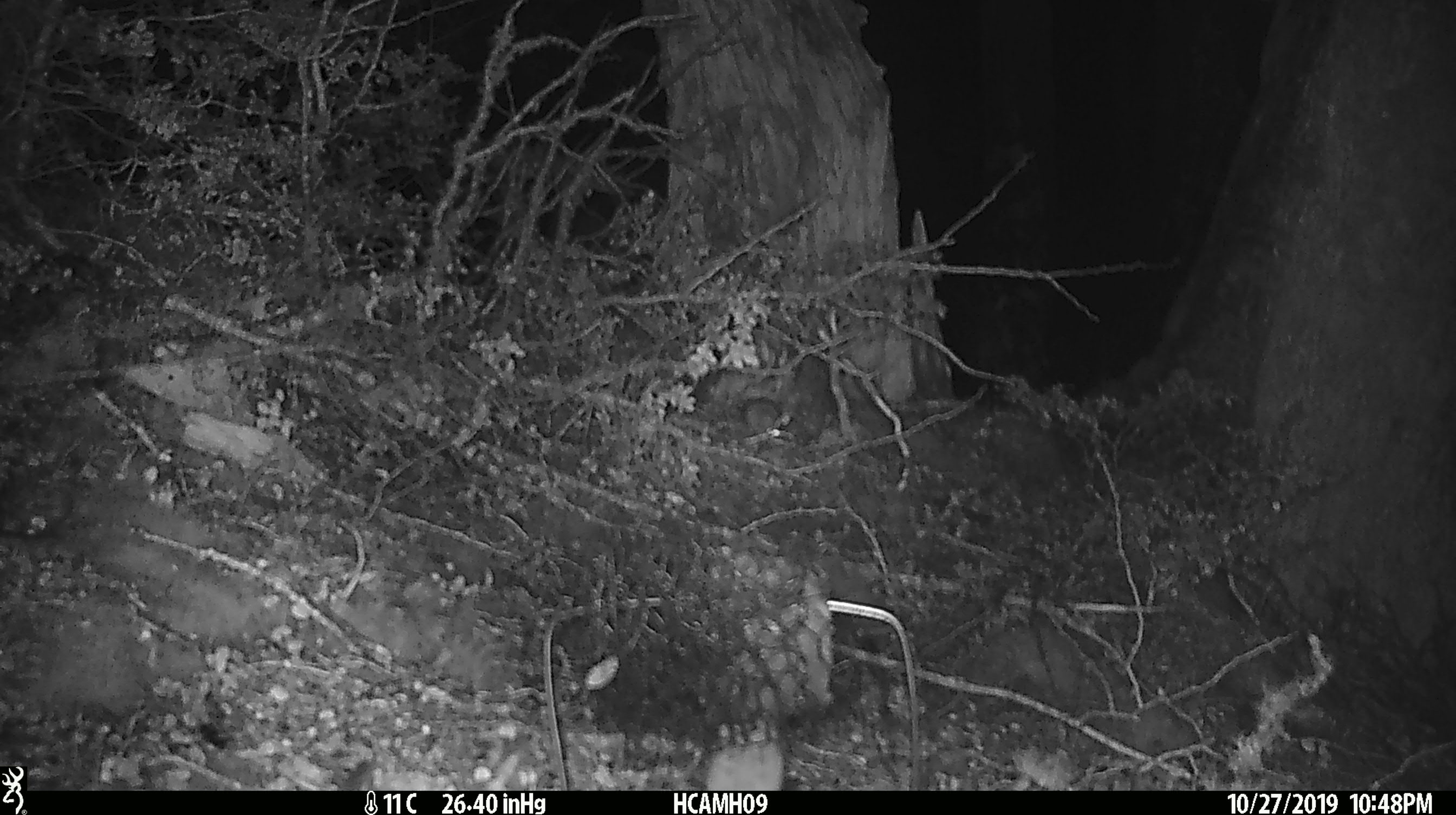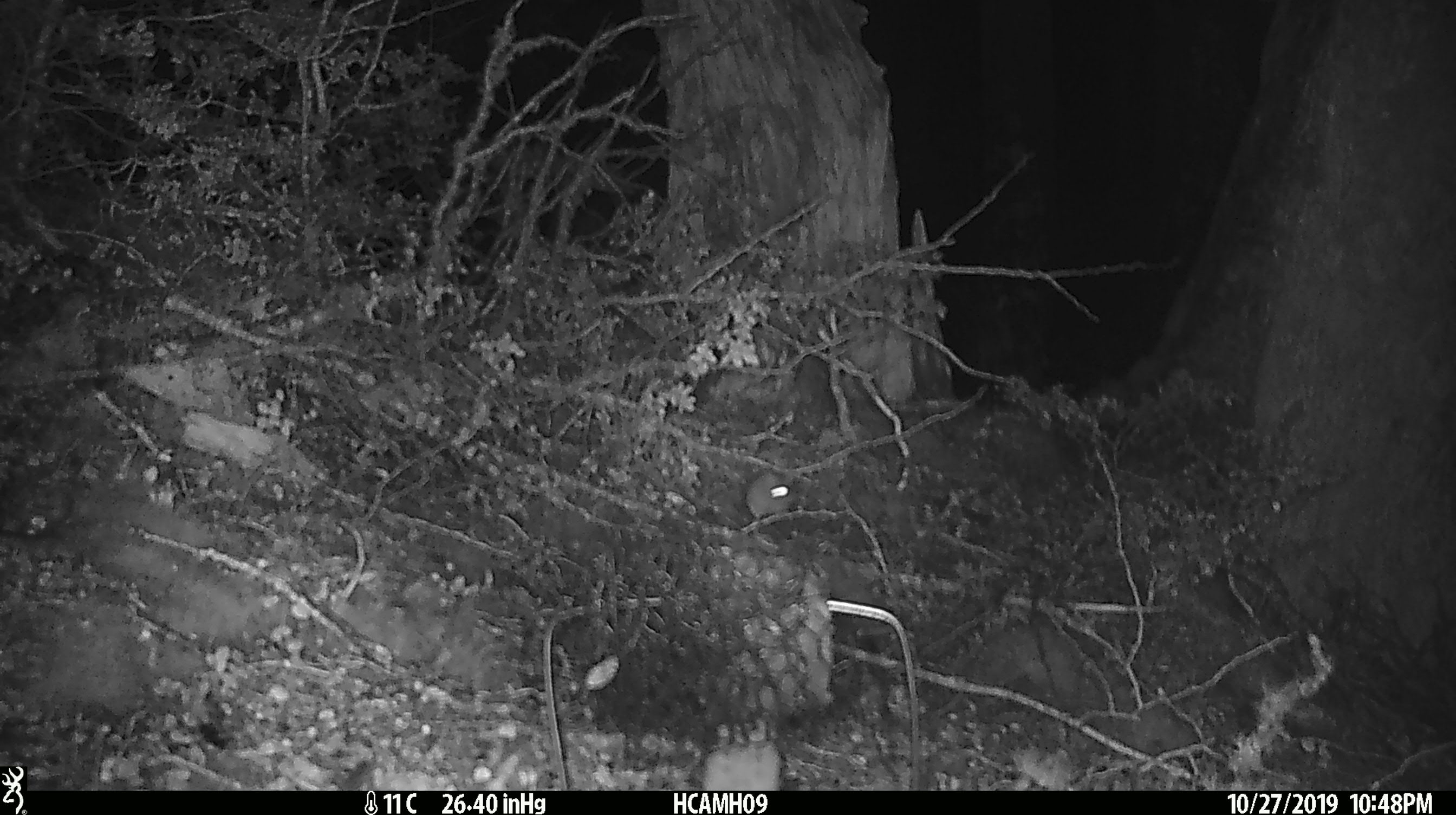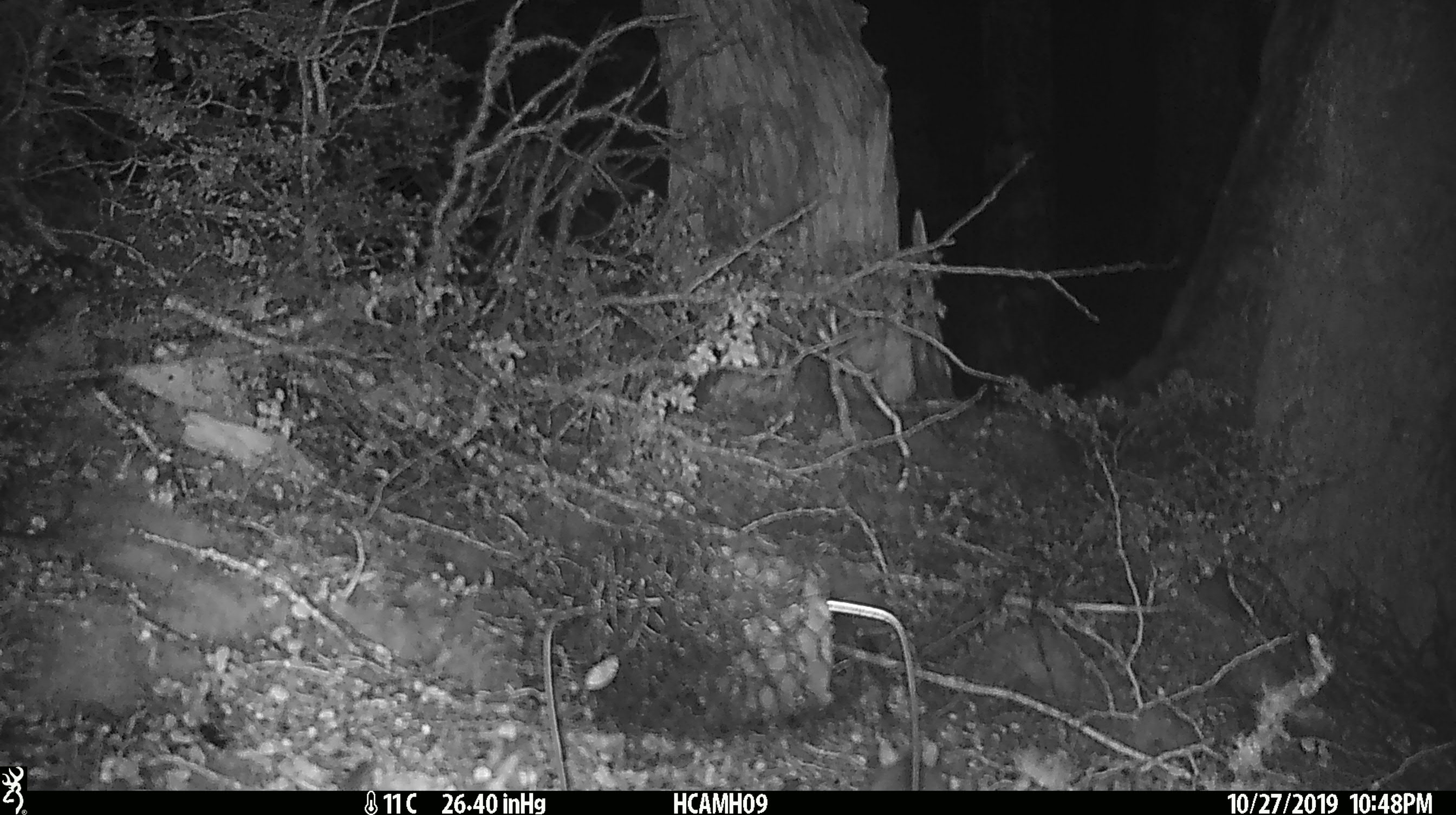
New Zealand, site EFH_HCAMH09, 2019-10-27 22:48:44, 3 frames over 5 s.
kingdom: Animalia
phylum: Chordata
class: Mammalia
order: Rodentia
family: Muridae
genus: Mus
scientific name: Mus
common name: mouse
Mouse (Mus).